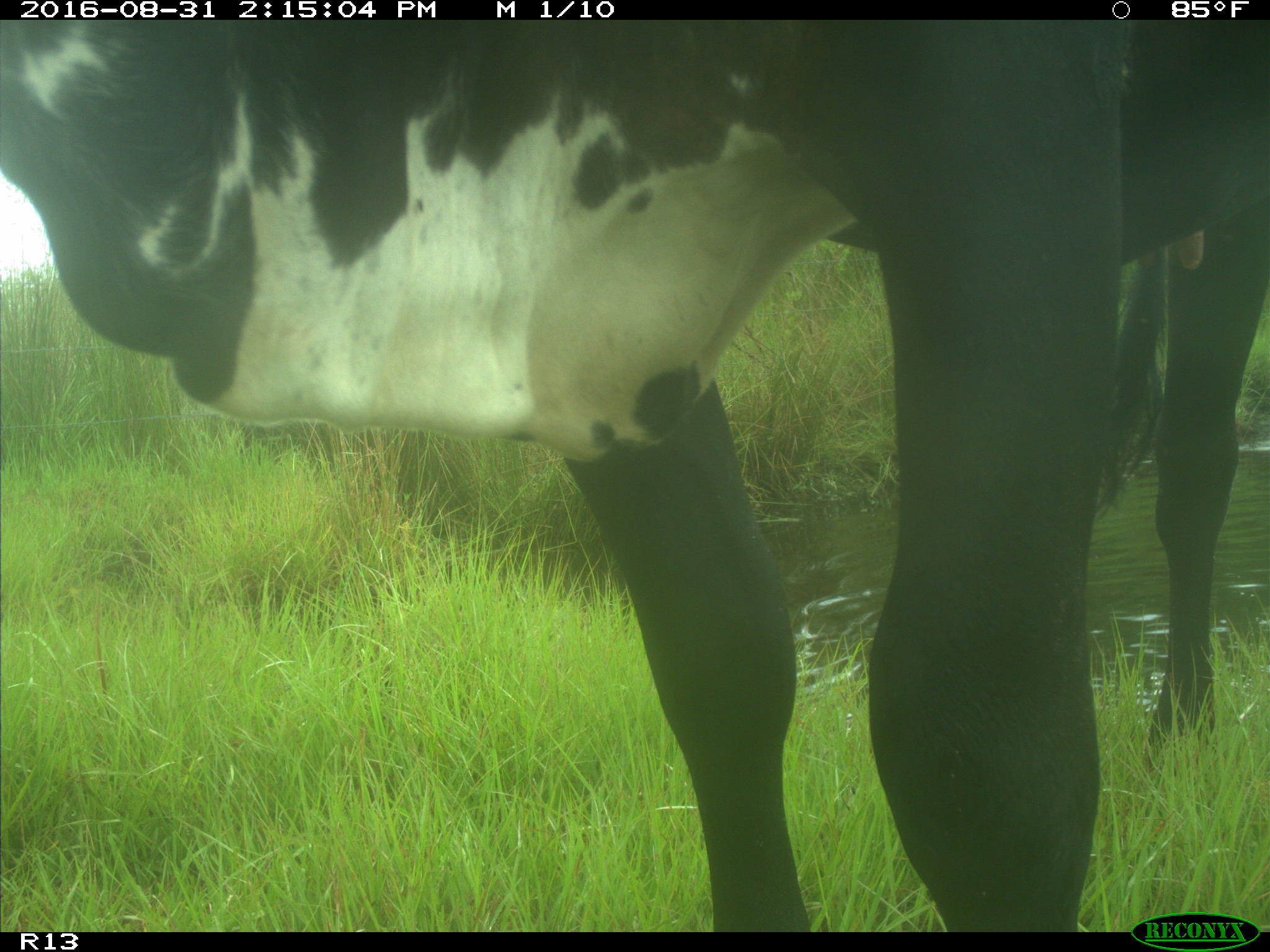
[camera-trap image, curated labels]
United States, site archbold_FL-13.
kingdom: Animalia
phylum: Chordata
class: Mammalia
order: Artiodactyla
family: Bovidae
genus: Bos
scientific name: Bos taurus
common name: domestic cow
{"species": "Bos taurus (domestic cow)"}